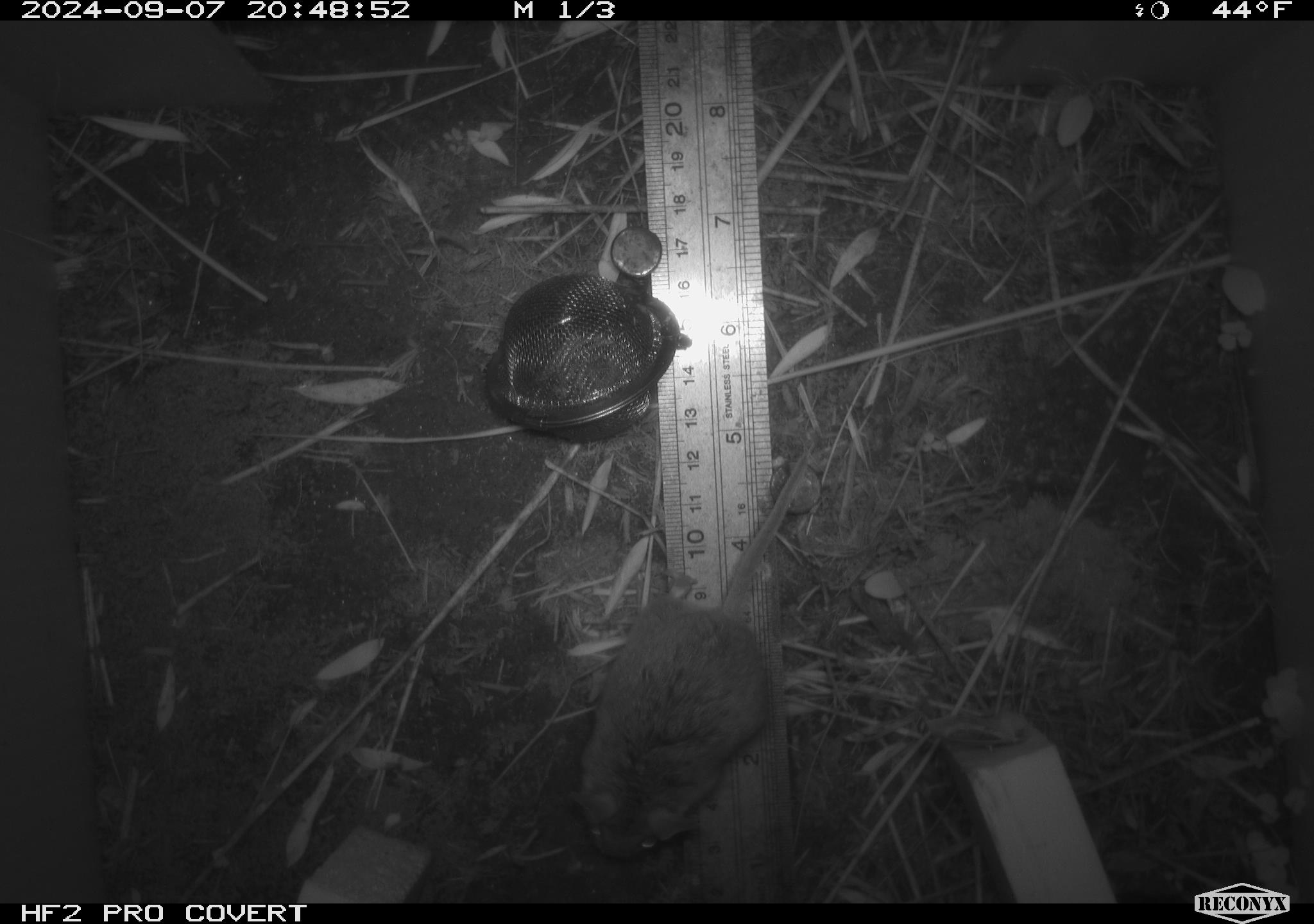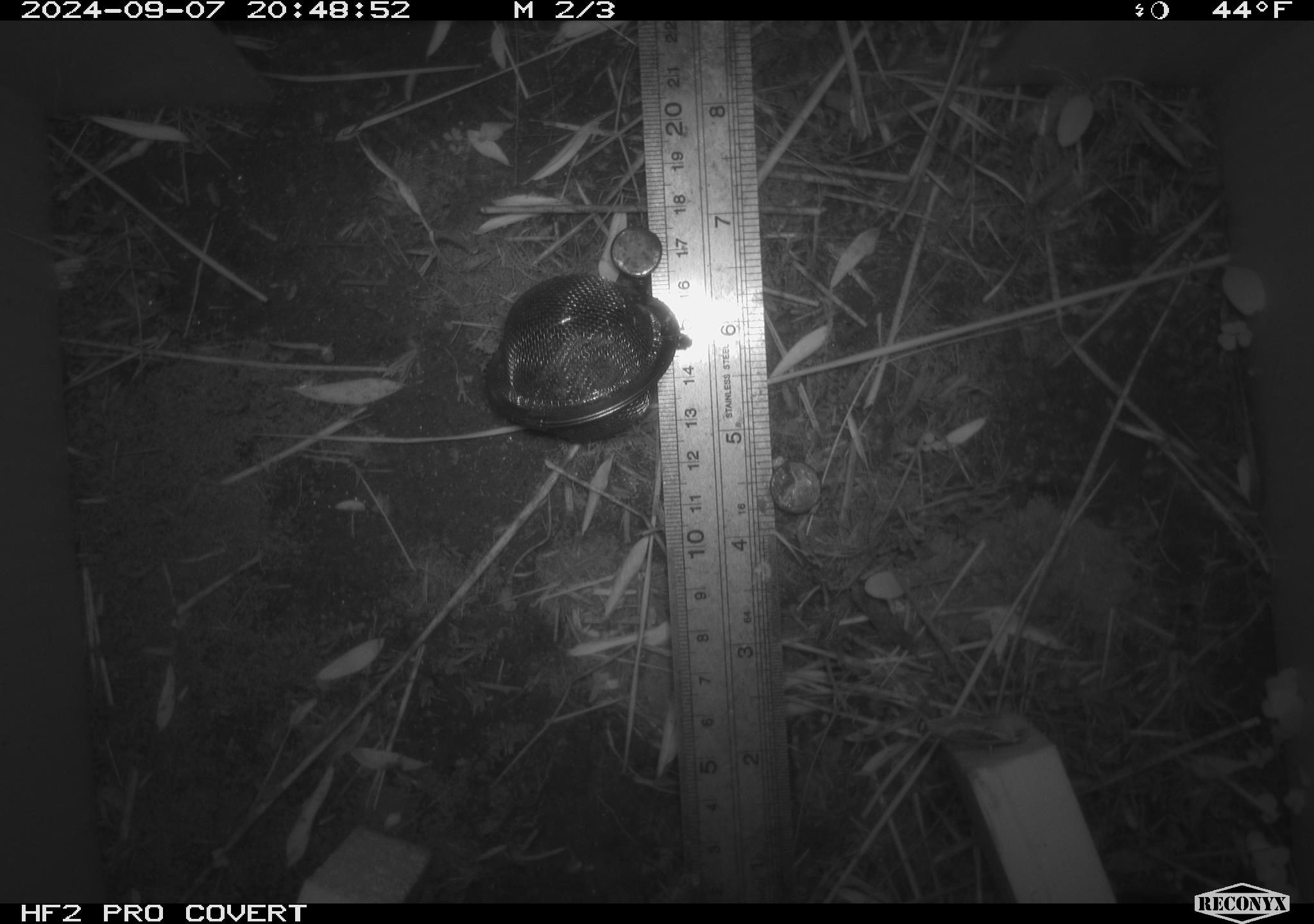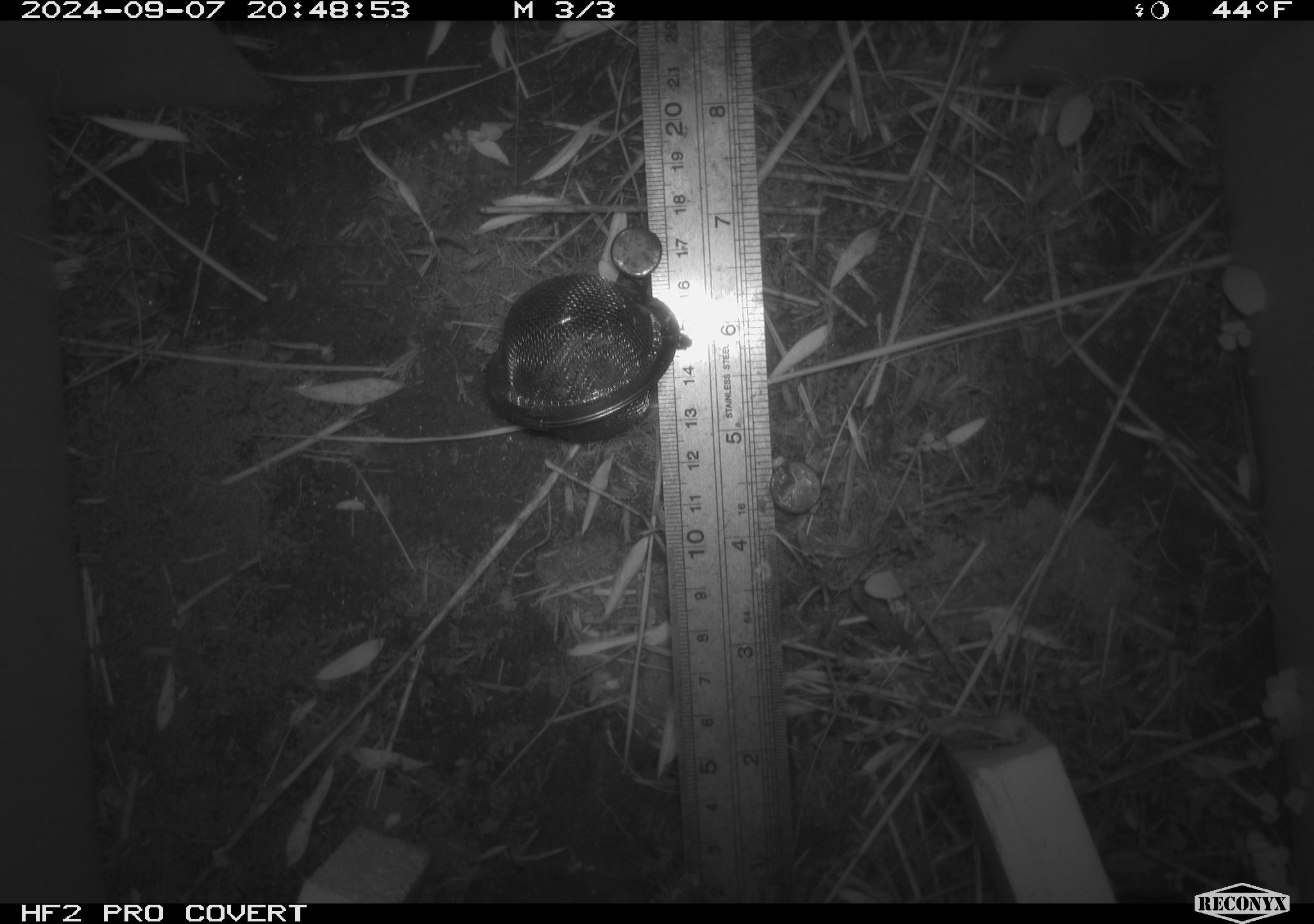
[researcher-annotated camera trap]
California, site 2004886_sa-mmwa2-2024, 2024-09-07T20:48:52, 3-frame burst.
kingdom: Animalia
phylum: Chordata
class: Mammalia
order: Rodentia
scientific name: Rodentia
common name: mouse species